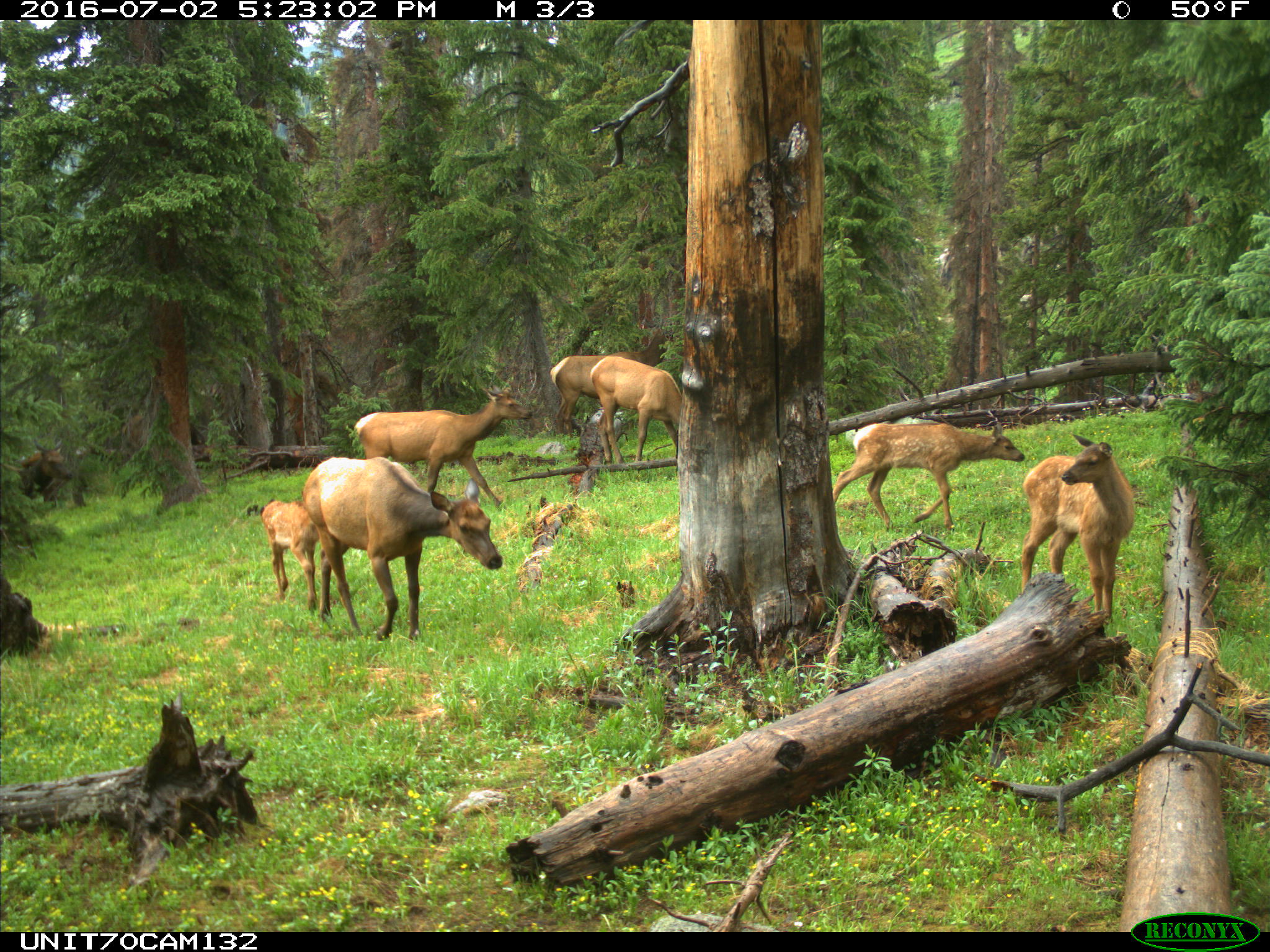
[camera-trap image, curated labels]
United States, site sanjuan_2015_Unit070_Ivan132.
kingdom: Animalia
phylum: Chordata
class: Mammalia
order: Artiodactyla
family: Cervidae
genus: Cervus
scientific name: Cervus elaphus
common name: red deer